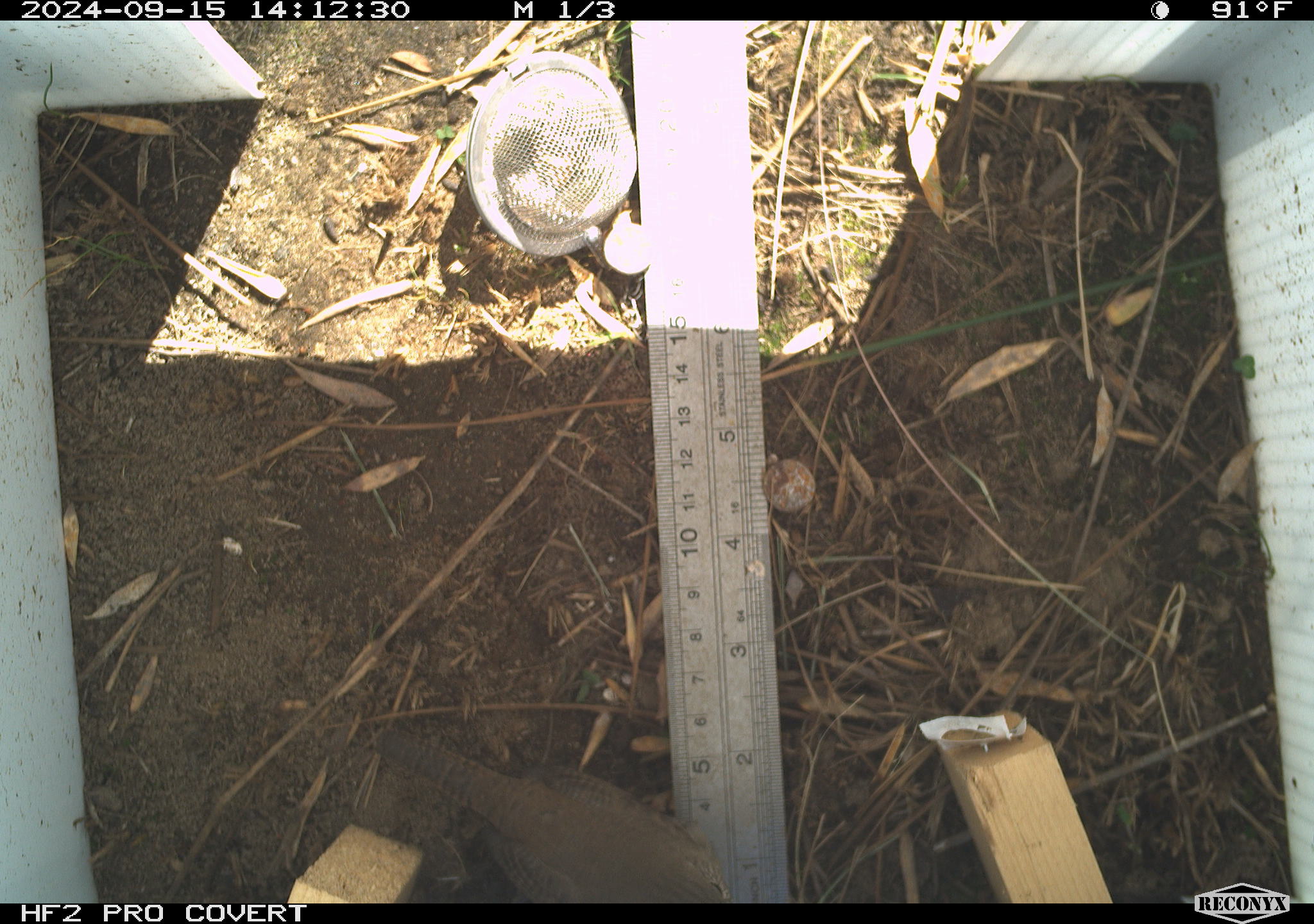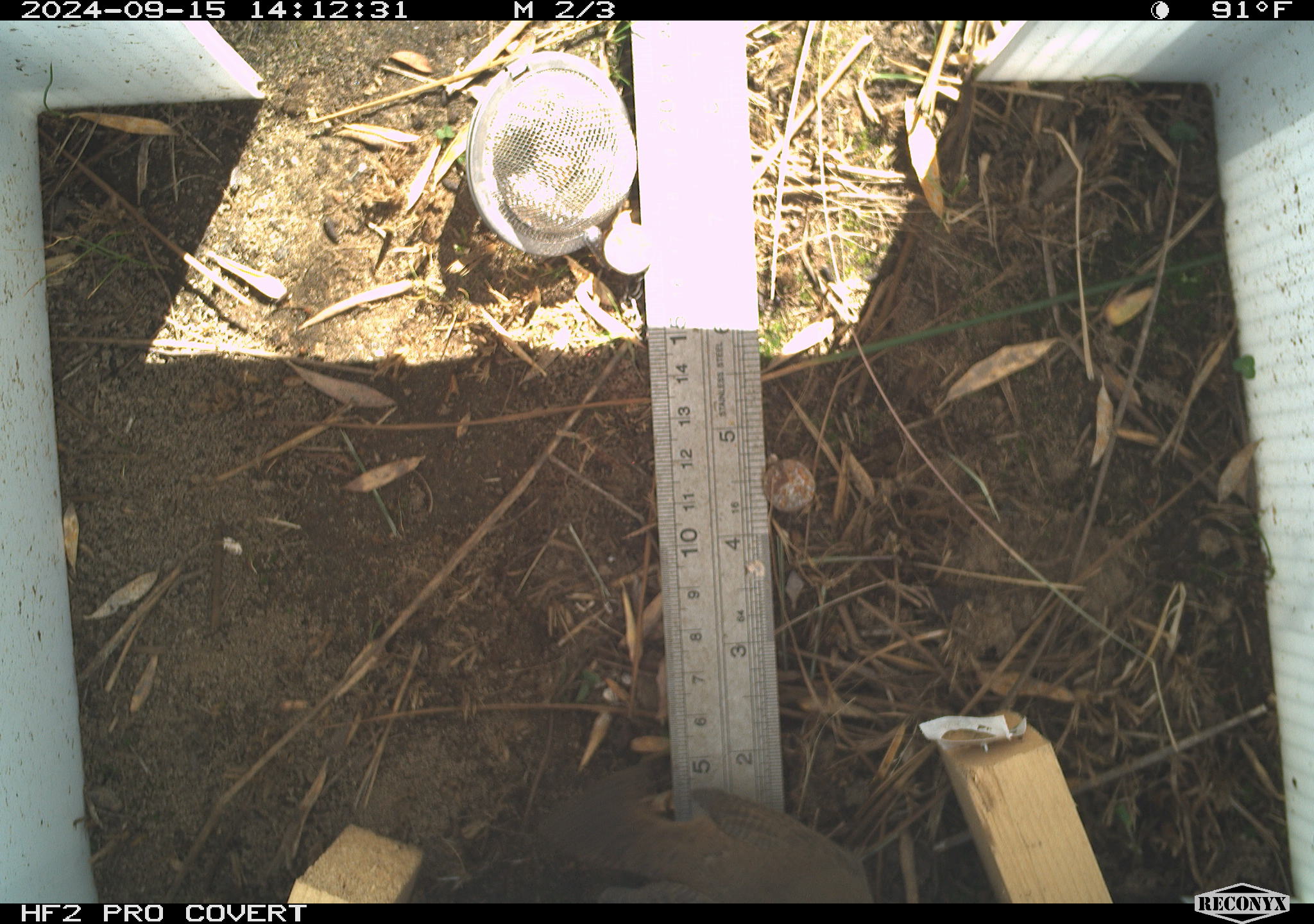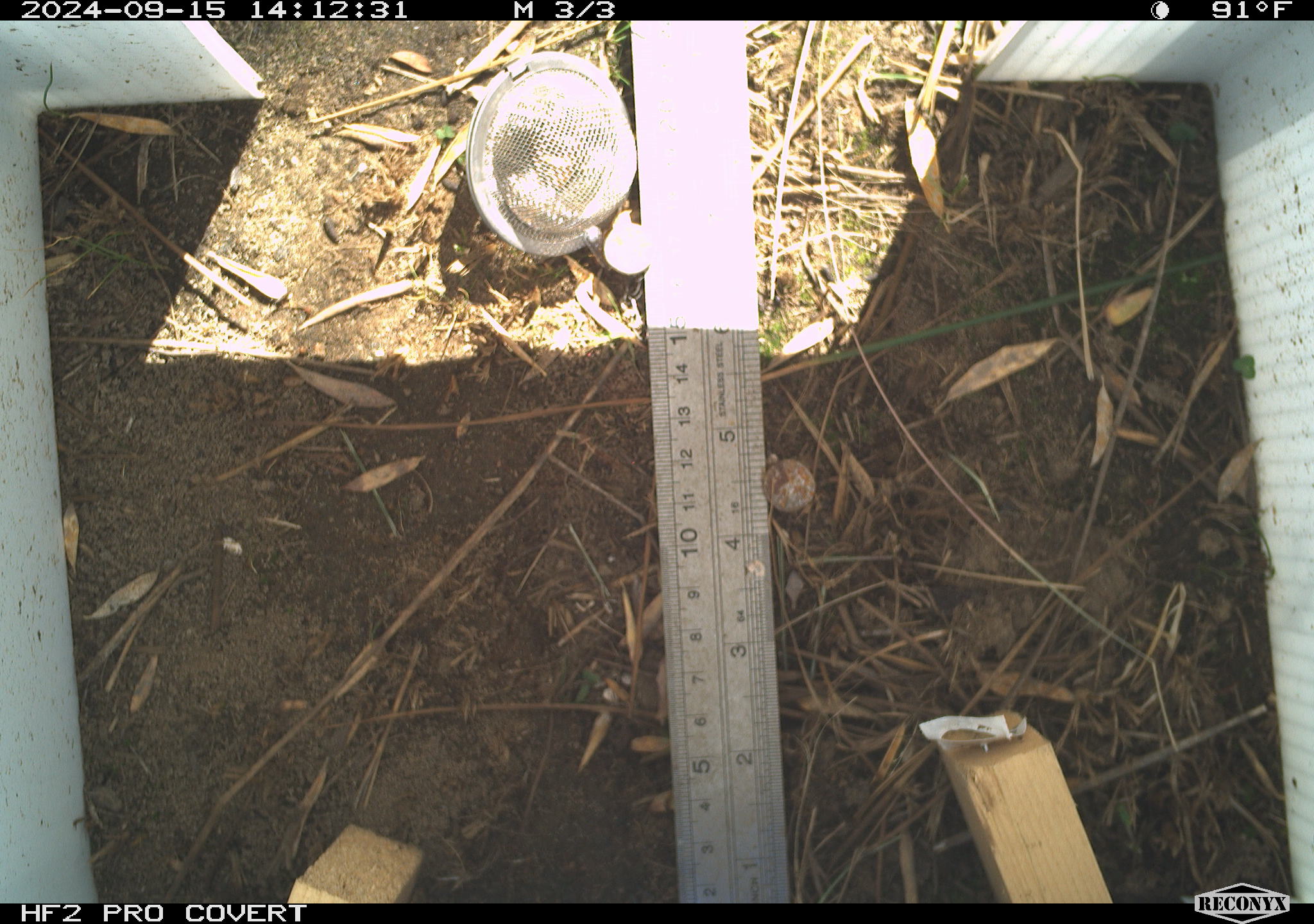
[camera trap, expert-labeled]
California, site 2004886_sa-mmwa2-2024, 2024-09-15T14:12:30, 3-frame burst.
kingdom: Animalia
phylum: Chordata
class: Aves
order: Passeriformes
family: Troglodytidae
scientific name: Troglodytidae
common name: wren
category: troglodytidae family